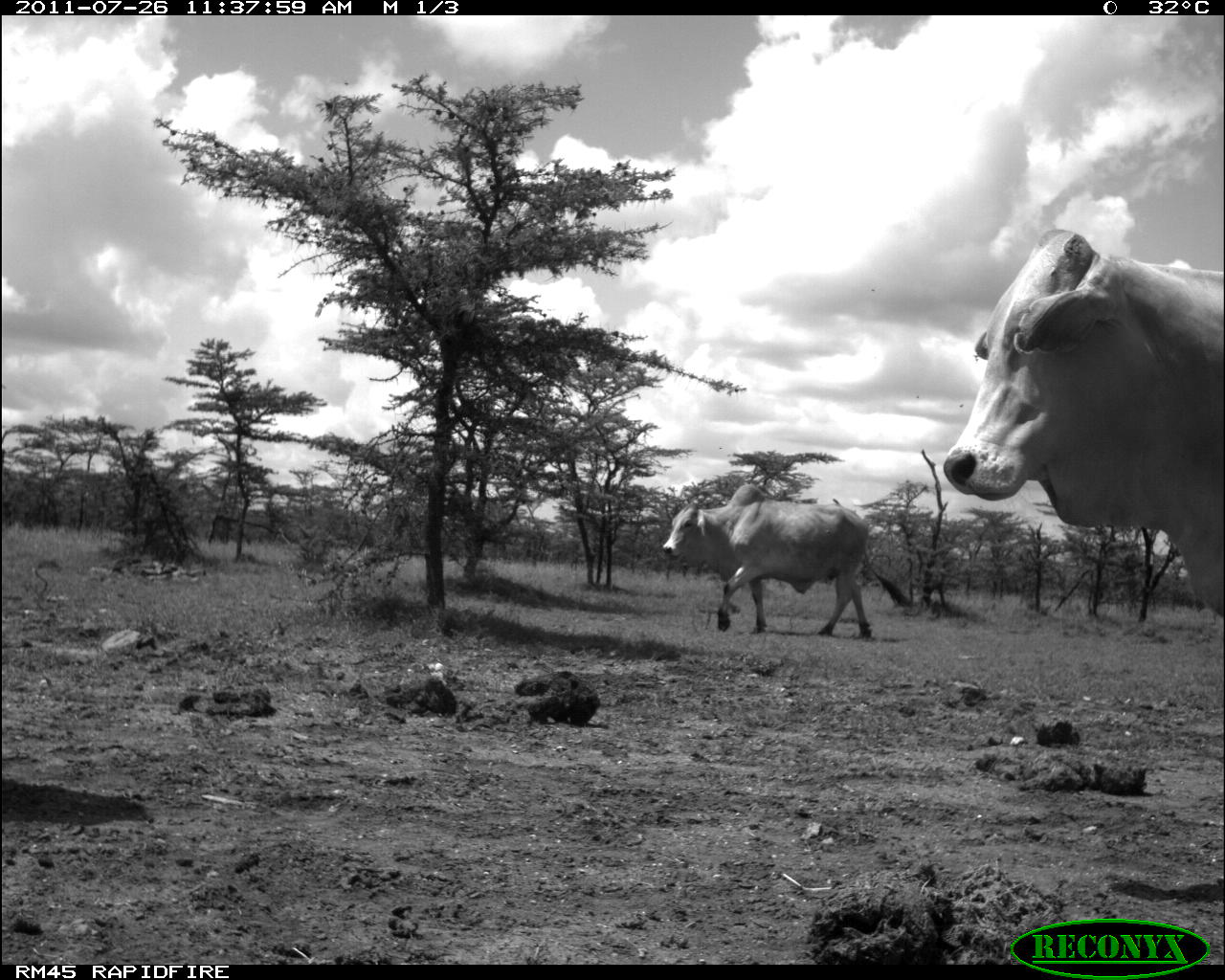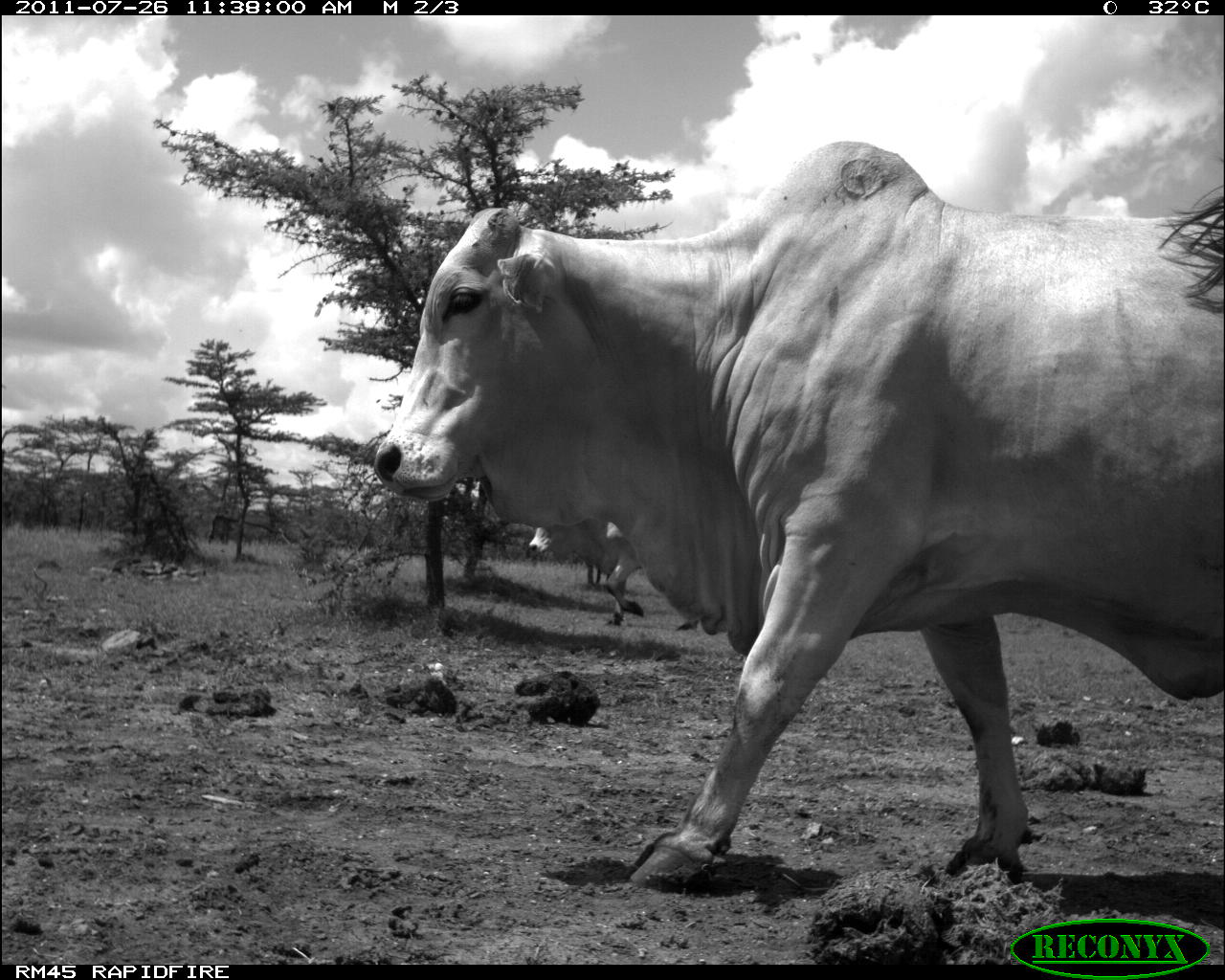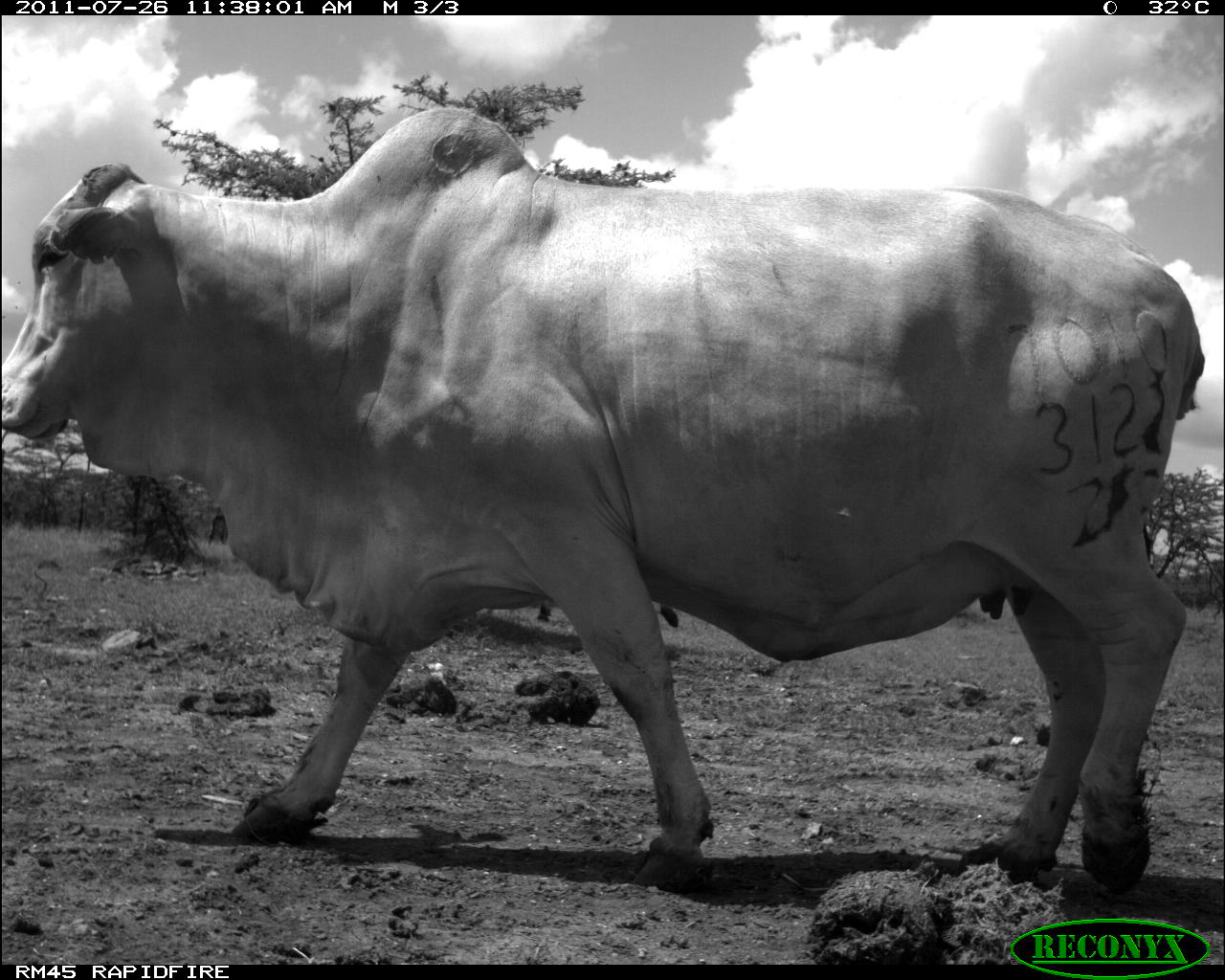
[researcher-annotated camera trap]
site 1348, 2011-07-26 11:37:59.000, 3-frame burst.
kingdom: Animalia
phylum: Chordata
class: Mammalia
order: Artiodactyla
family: Bovidae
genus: Bos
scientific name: Bos taurus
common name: domestic cattle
Bos taurus (domestic cattle), count 2.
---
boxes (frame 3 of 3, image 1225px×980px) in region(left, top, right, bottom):
bos taurus: region(0, 102, 1209, 901)